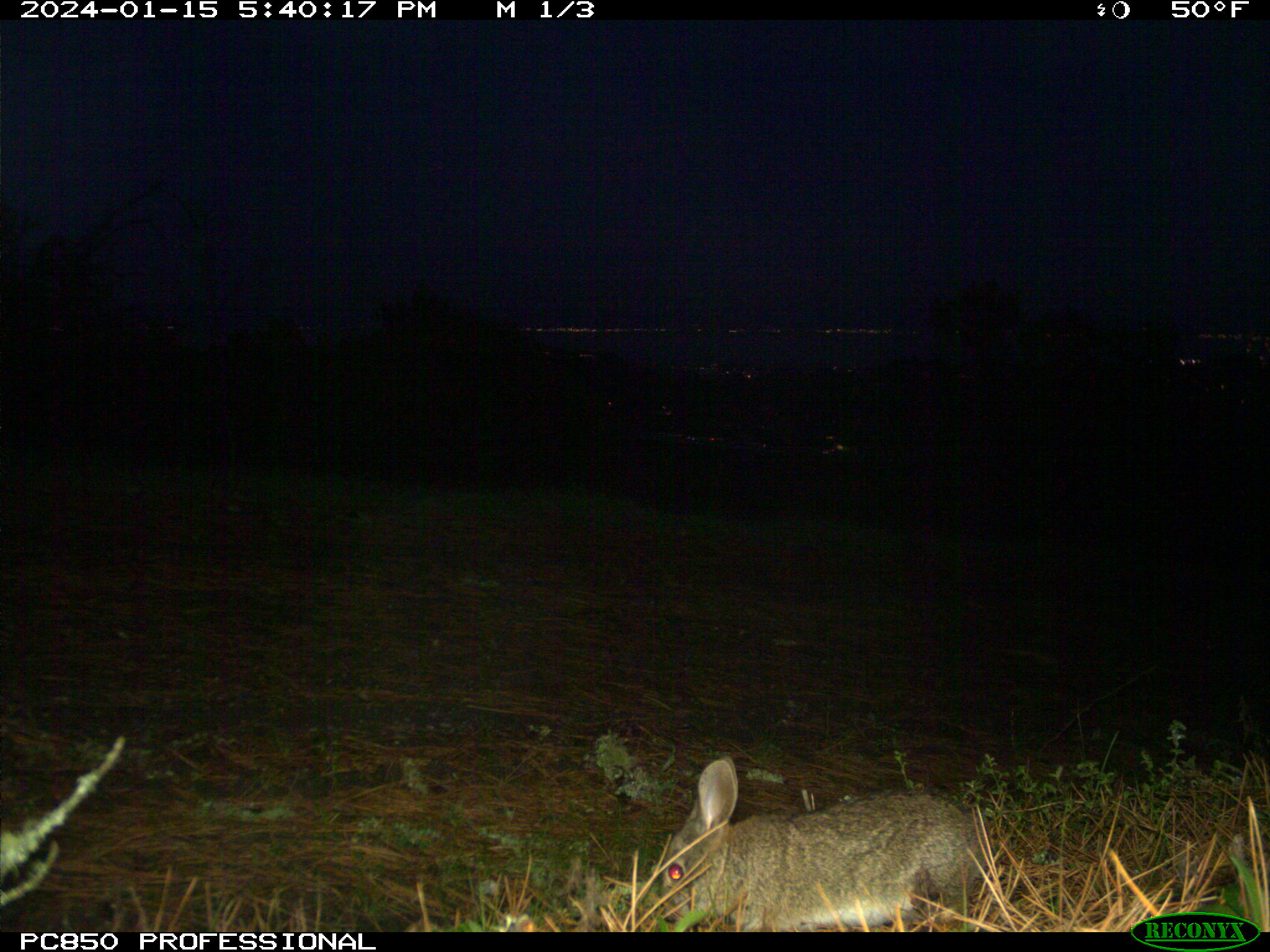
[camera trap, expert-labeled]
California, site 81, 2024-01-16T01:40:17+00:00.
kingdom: Animalia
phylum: Chordata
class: Mammalia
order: Lagomorpha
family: Leporidae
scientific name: Leporidae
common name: rabbit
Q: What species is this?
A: Rabbit (Leporidae).